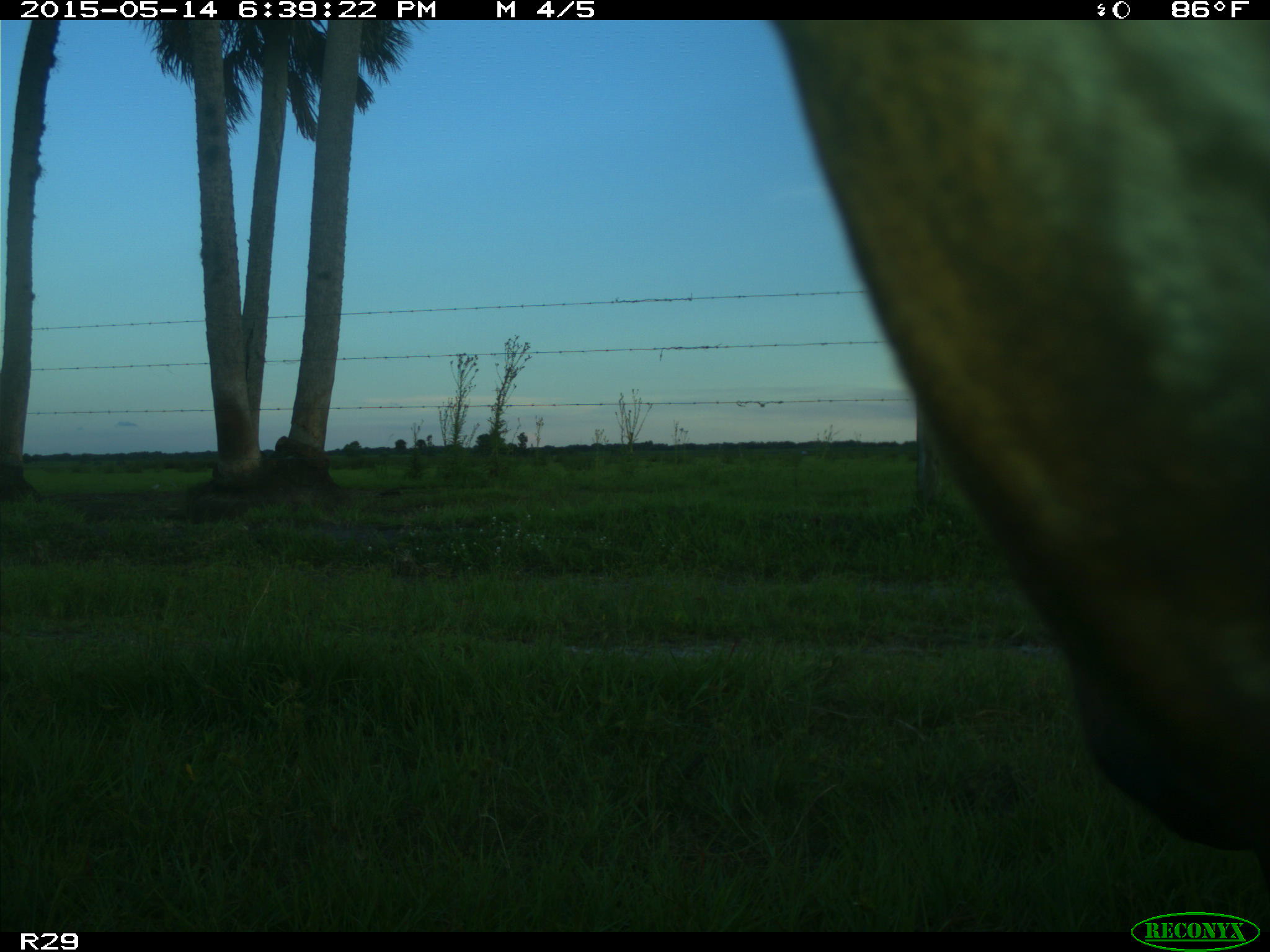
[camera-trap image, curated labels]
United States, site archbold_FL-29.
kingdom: Animalia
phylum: Chordata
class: Mammalia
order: Artiodactyla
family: Bovidae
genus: Bos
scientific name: Bos taurus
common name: domestic cow